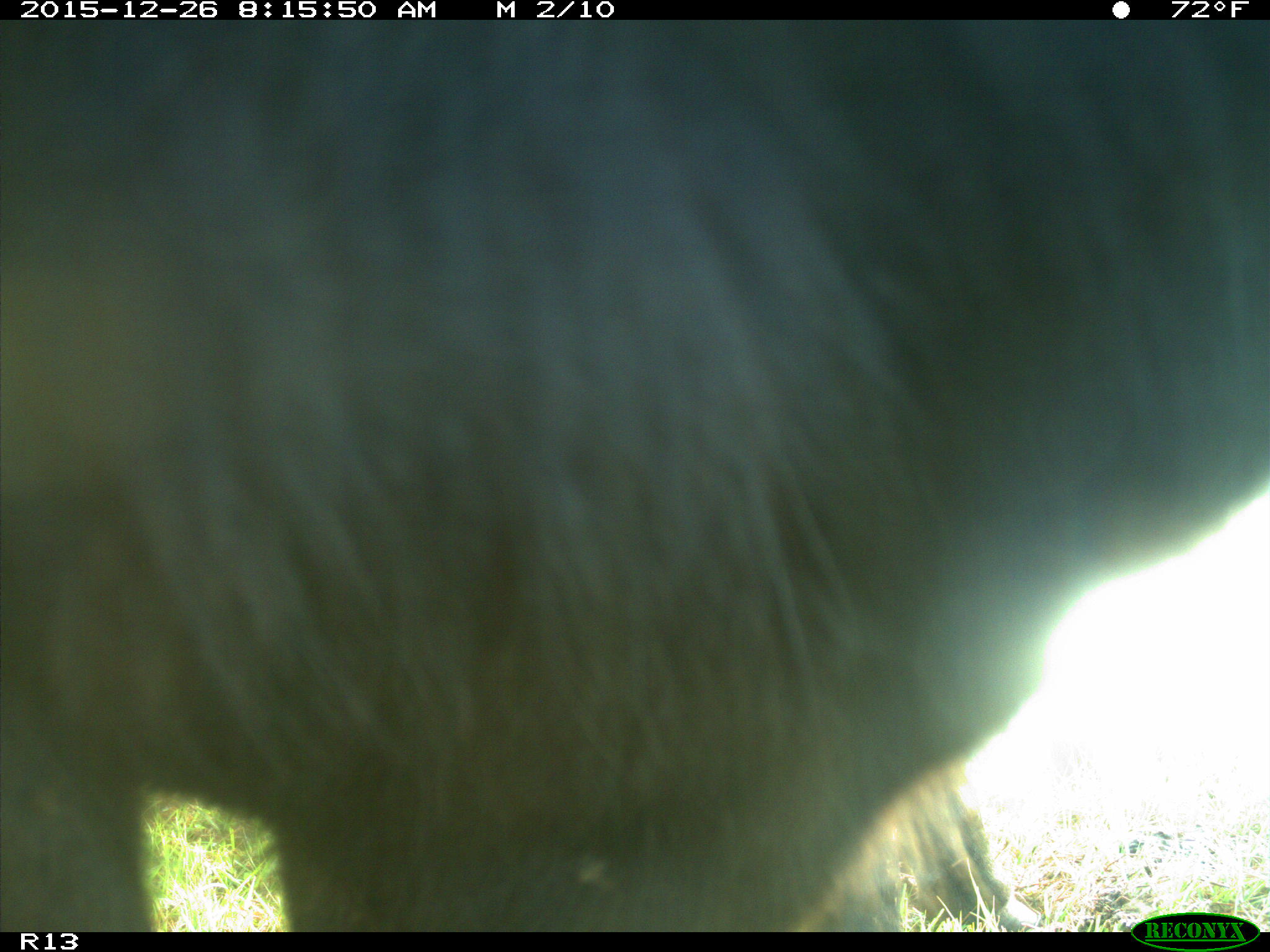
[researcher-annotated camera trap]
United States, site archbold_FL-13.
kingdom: Animalia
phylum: Chordata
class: Mammalia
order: Artiodactyla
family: Bovidae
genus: Bos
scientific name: Bos taurus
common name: domestic cow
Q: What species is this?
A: Bos taurus (domestic cow).